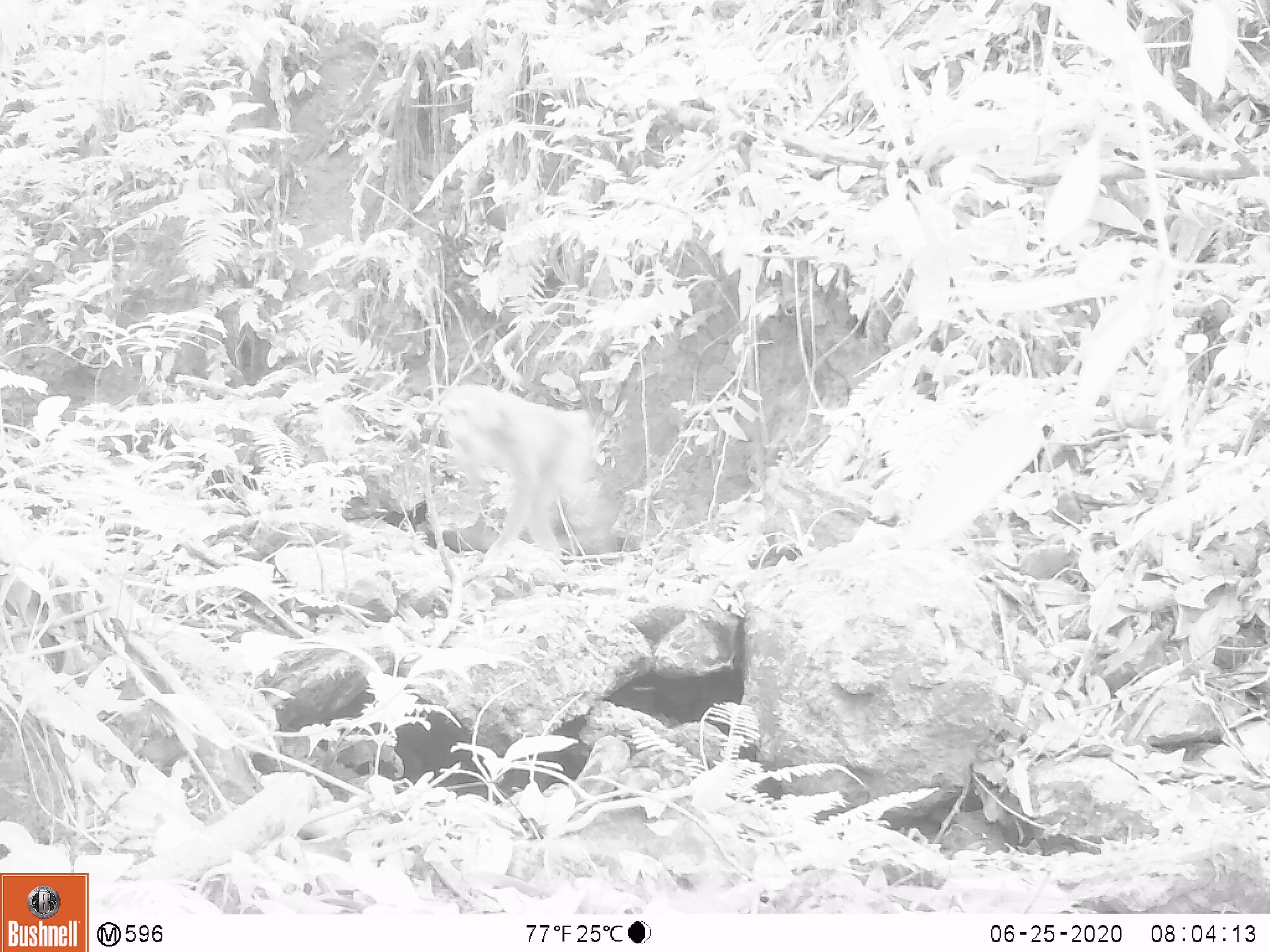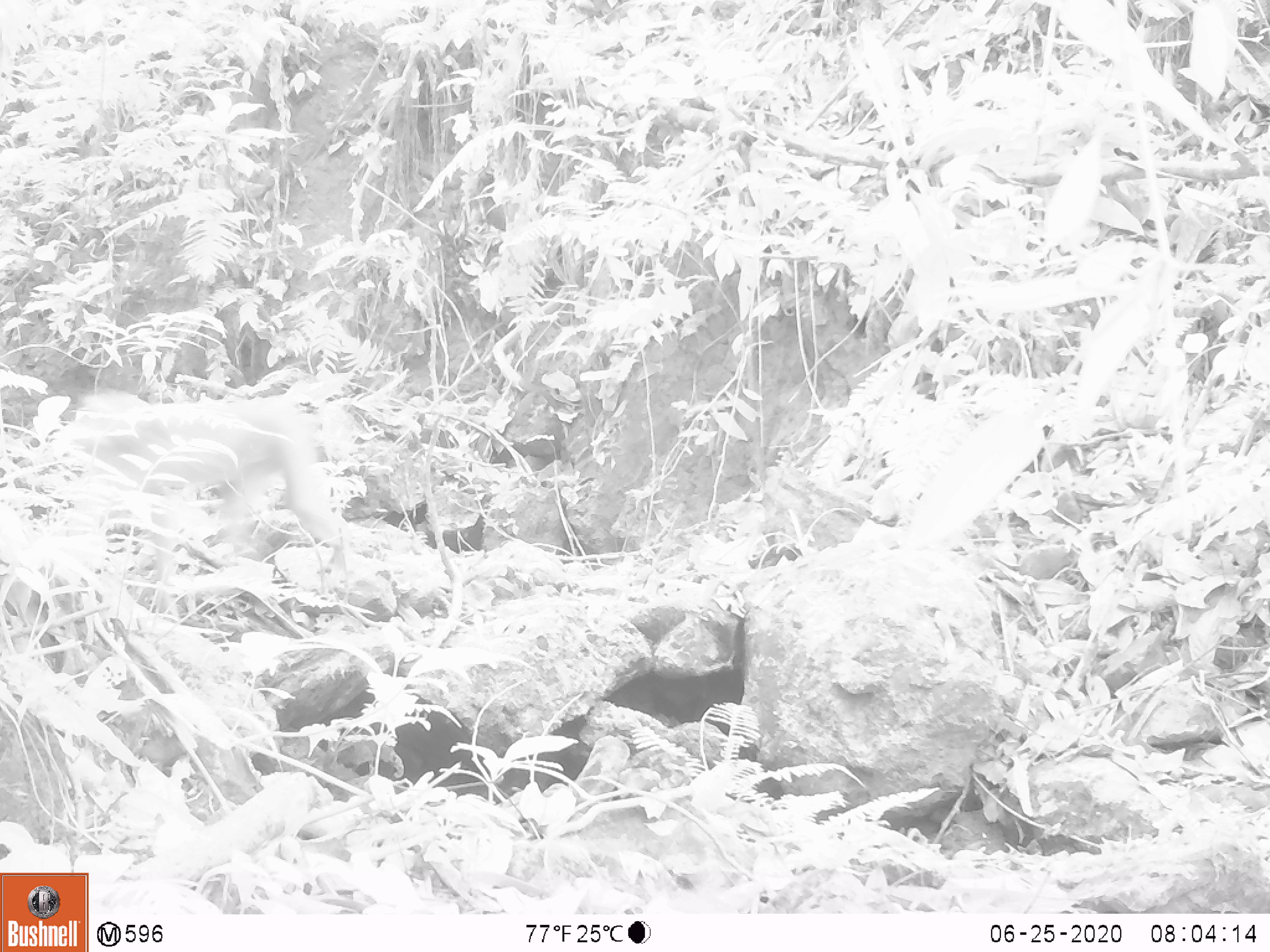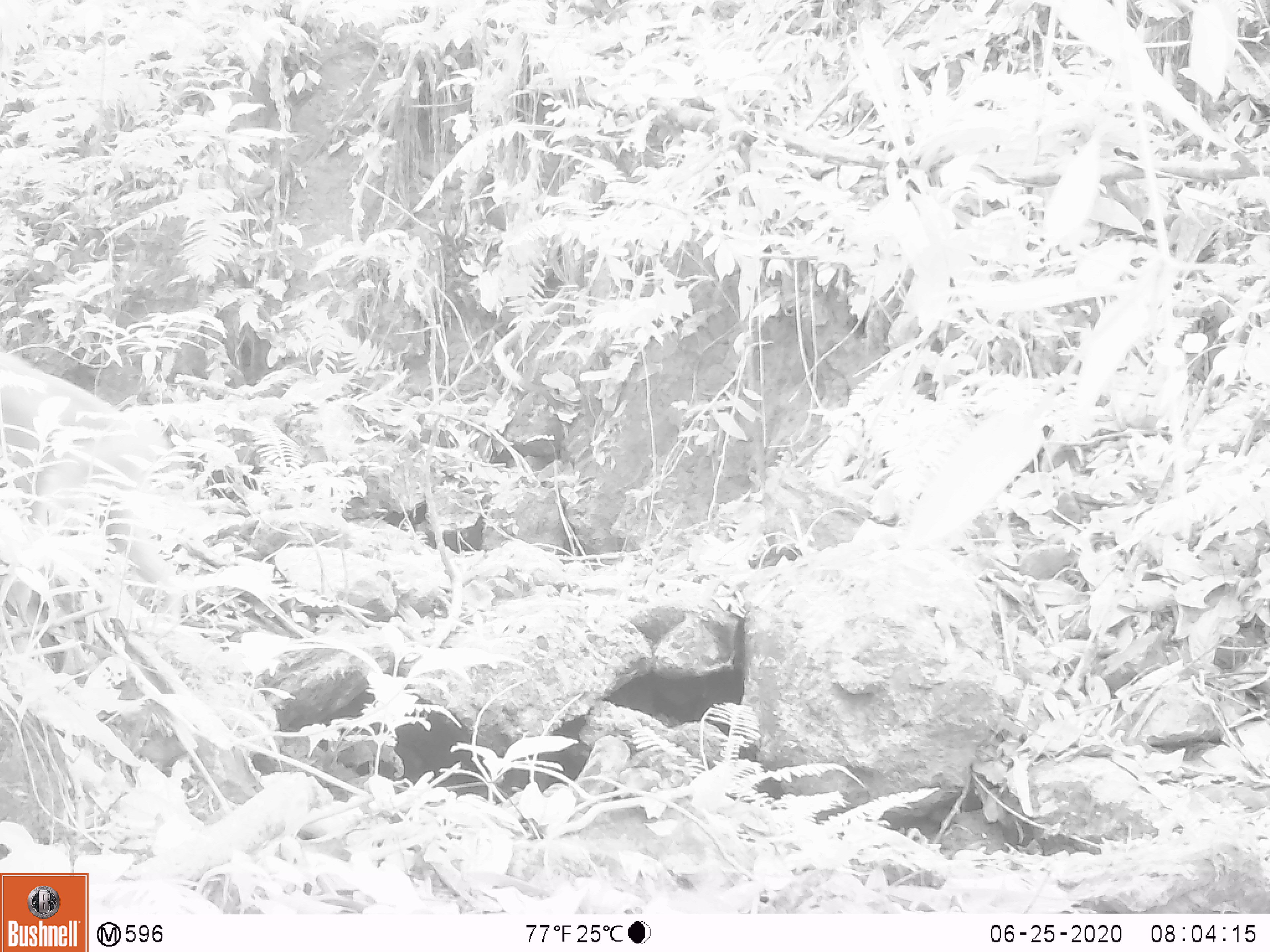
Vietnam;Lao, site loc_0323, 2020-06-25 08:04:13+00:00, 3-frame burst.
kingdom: Animalia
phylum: Chordata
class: Mammalia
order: Primates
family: Cercopithecidae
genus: Macaca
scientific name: Macaca nemestrina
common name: pig-tailed macaque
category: pig tailed macaque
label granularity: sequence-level